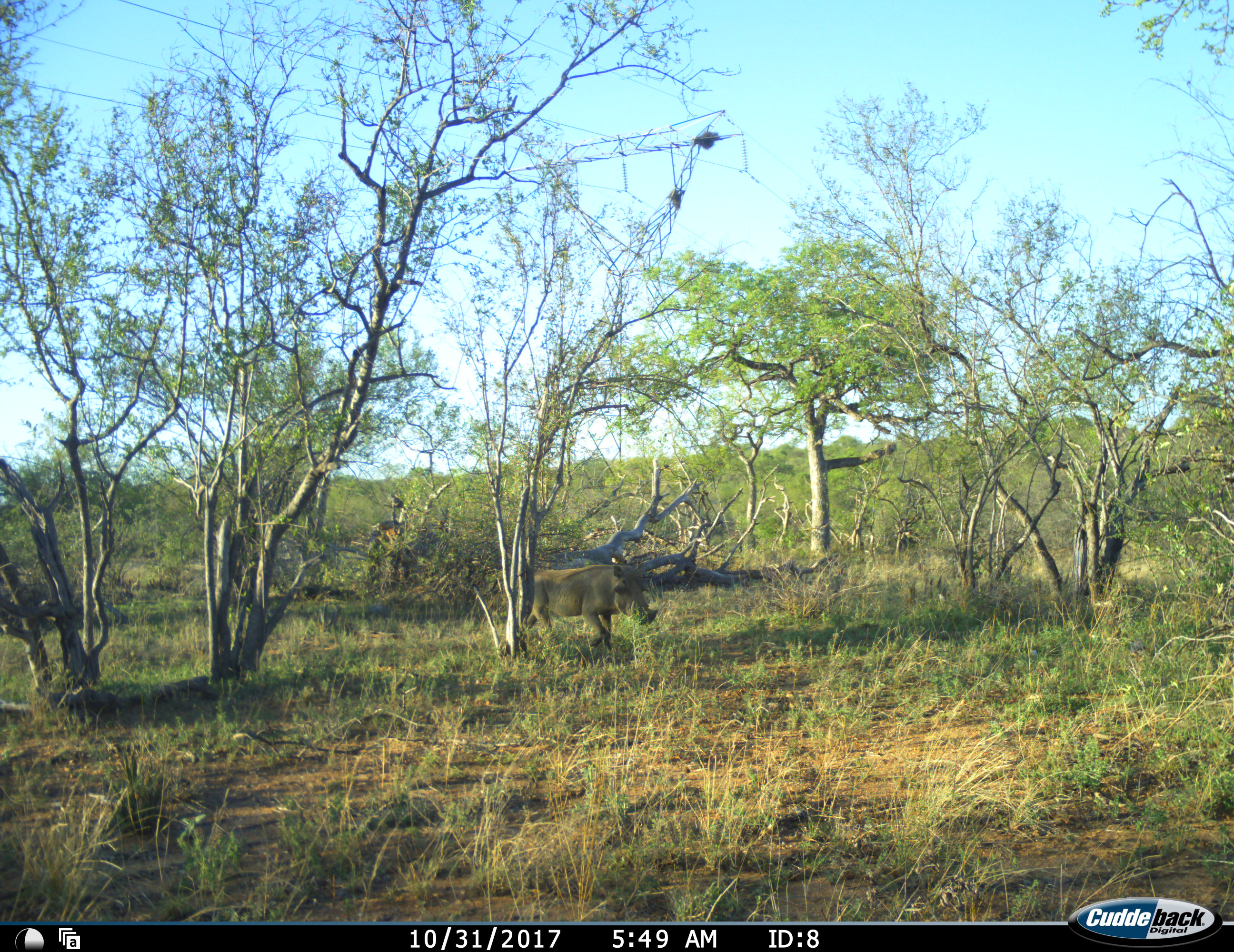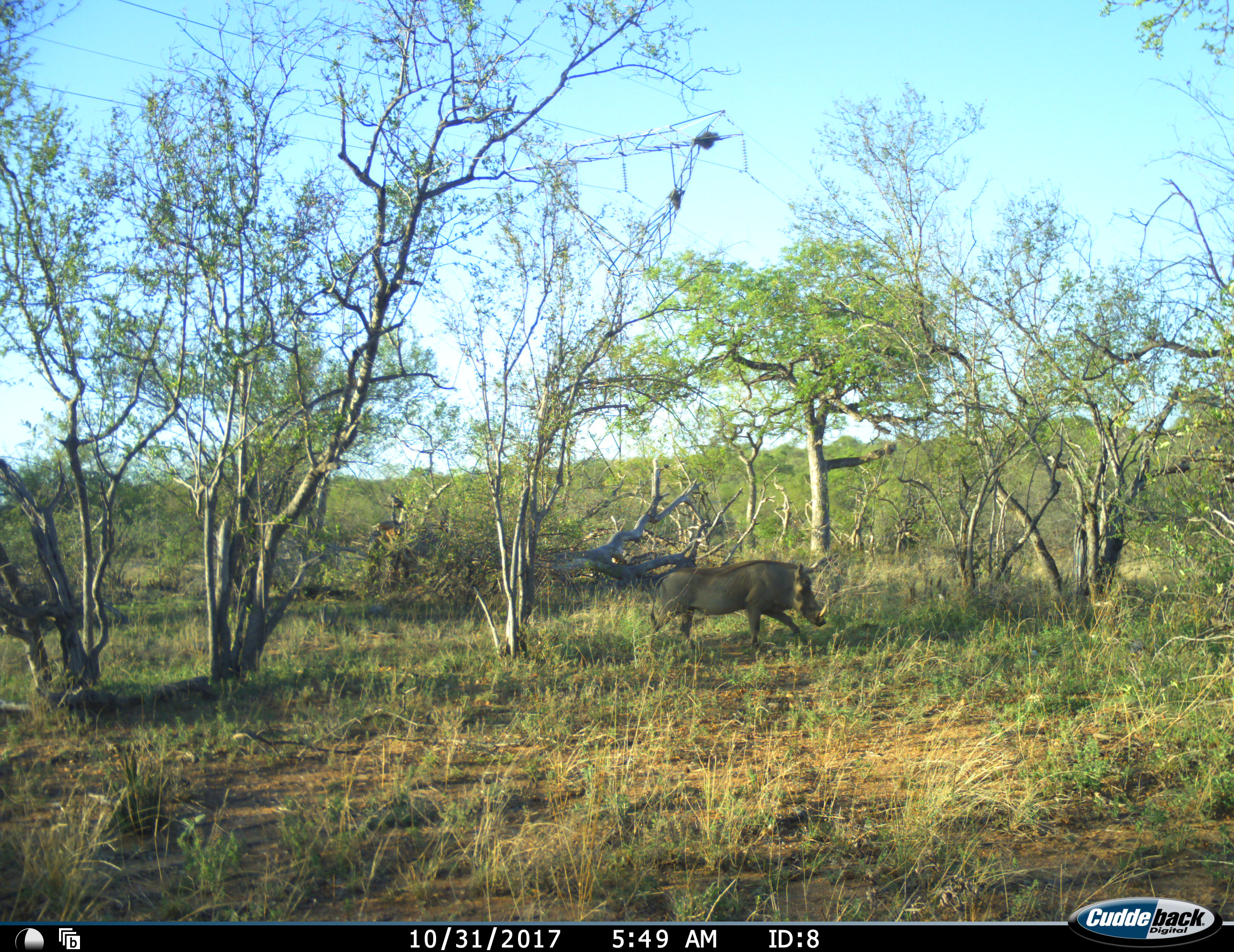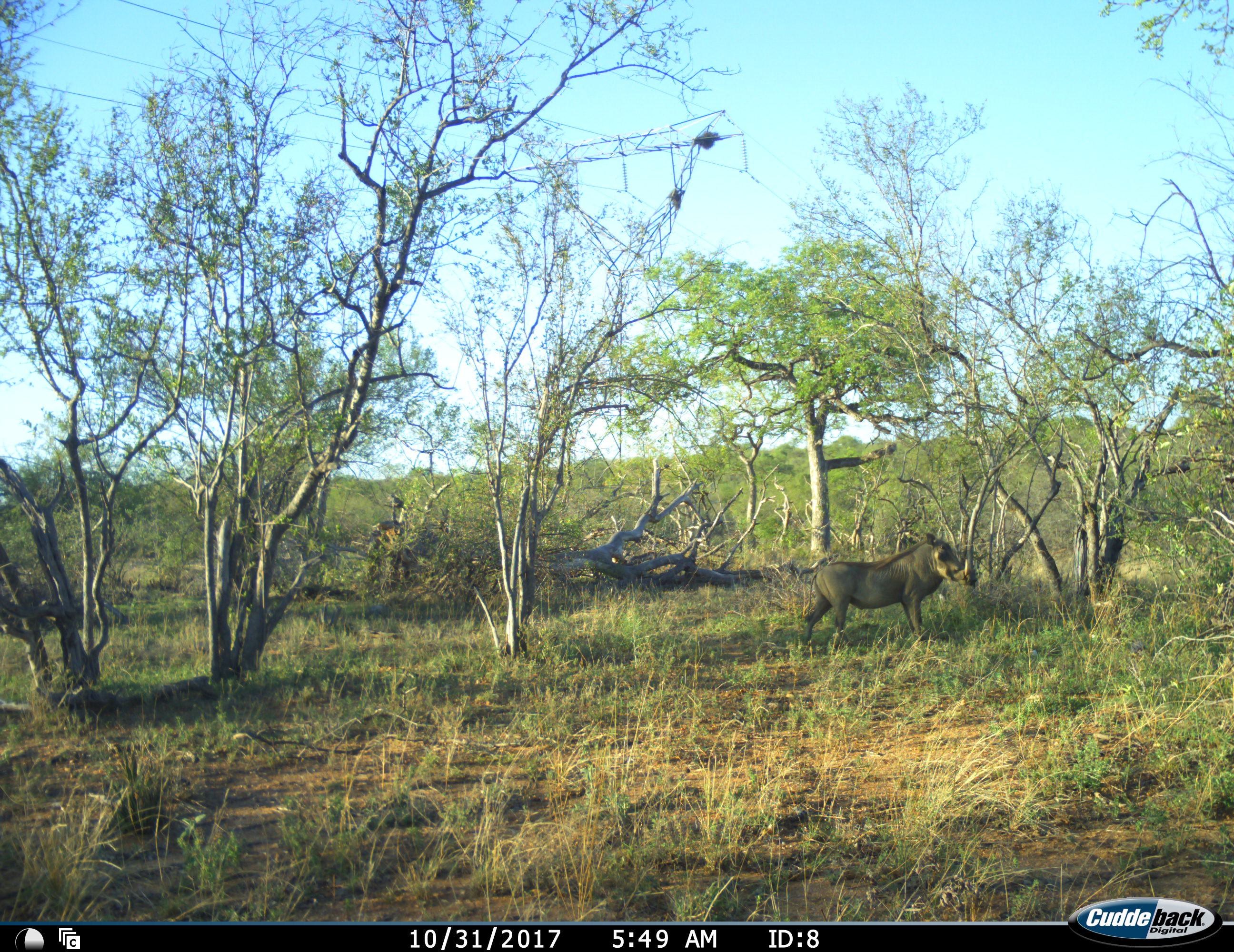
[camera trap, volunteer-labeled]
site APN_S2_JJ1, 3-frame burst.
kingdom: Animalia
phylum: Chordata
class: Mammalia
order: Artiodactyla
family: Suidae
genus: Phacochoerus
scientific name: Phacochoerus africanus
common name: warthog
Warthog (Phacochoerus africanus), count 1. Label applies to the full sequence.